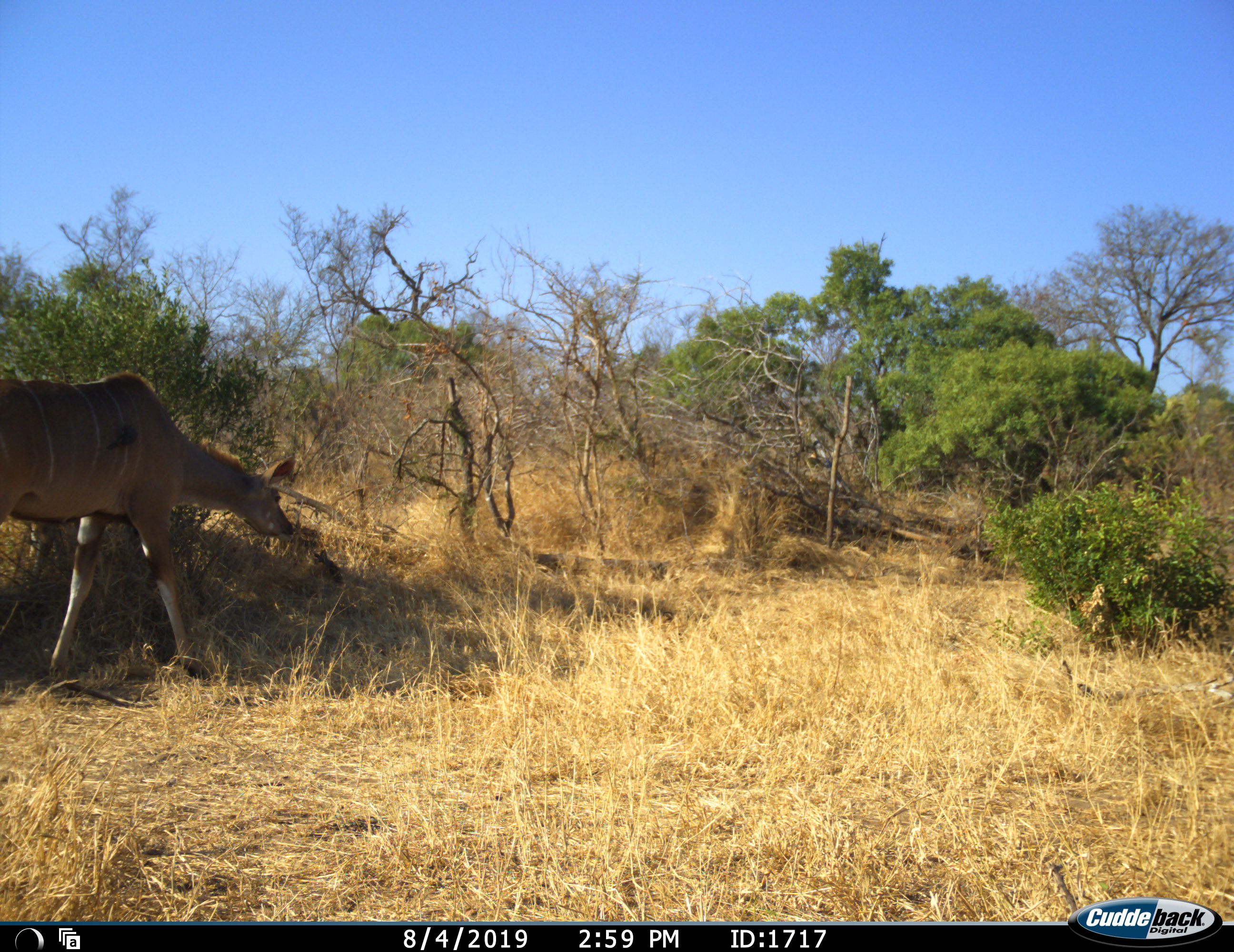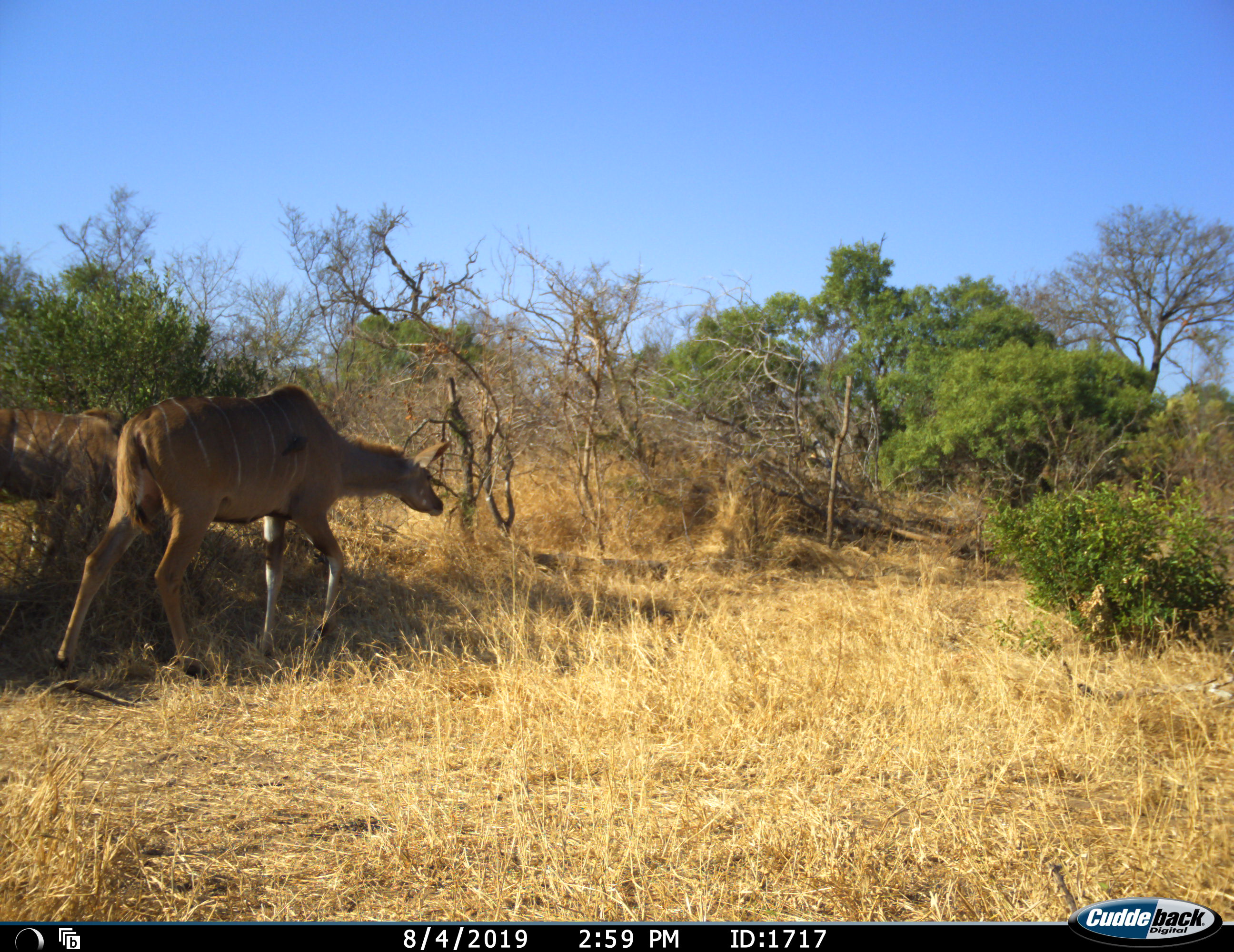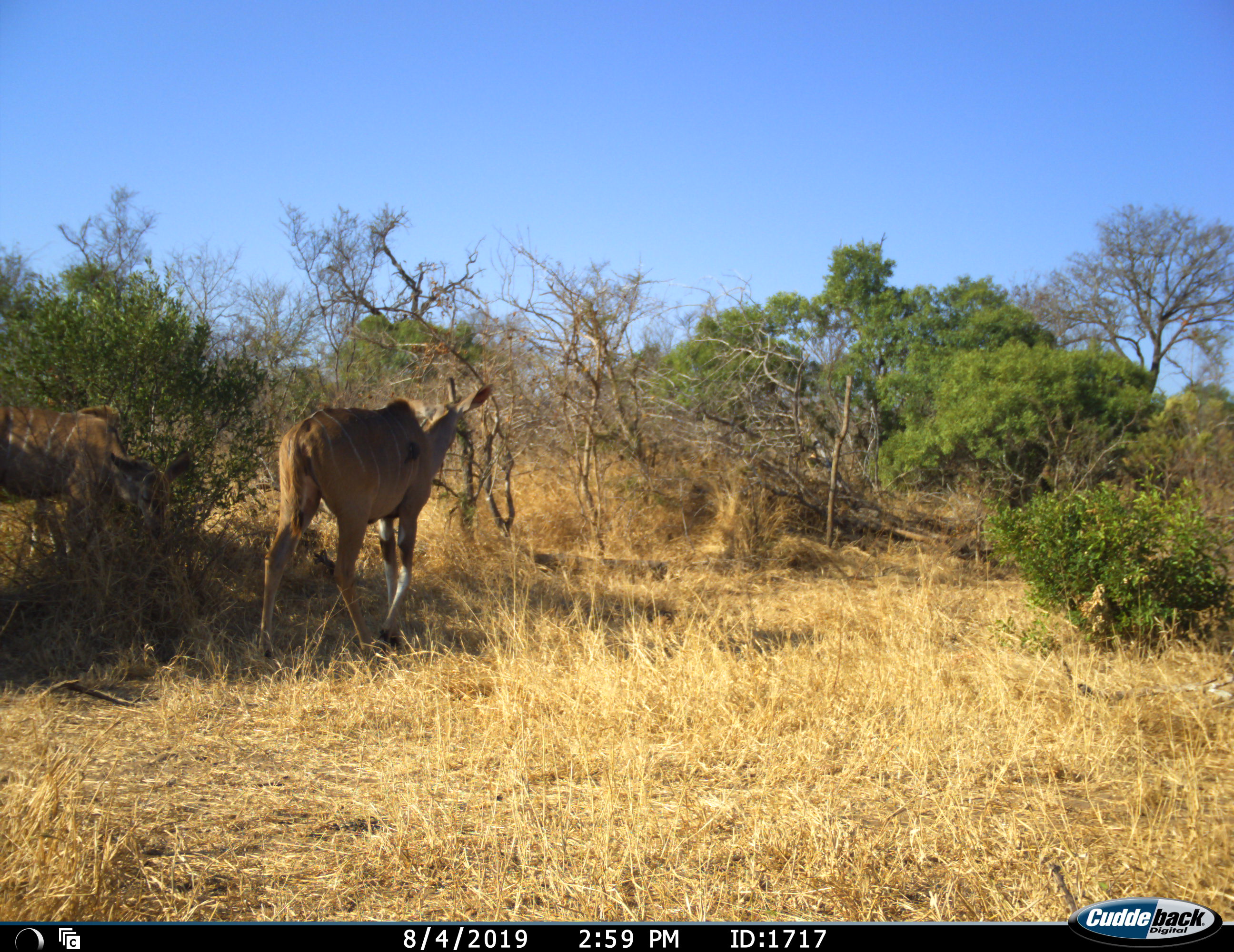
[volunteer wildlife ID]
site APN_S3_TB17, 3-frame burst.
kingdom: Animalia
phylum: Chordata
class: Mammalia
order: Artiodactyla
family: Bovidae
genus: Tragelaphus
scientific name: Tragelaphus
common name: kudu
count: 2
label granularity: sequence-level